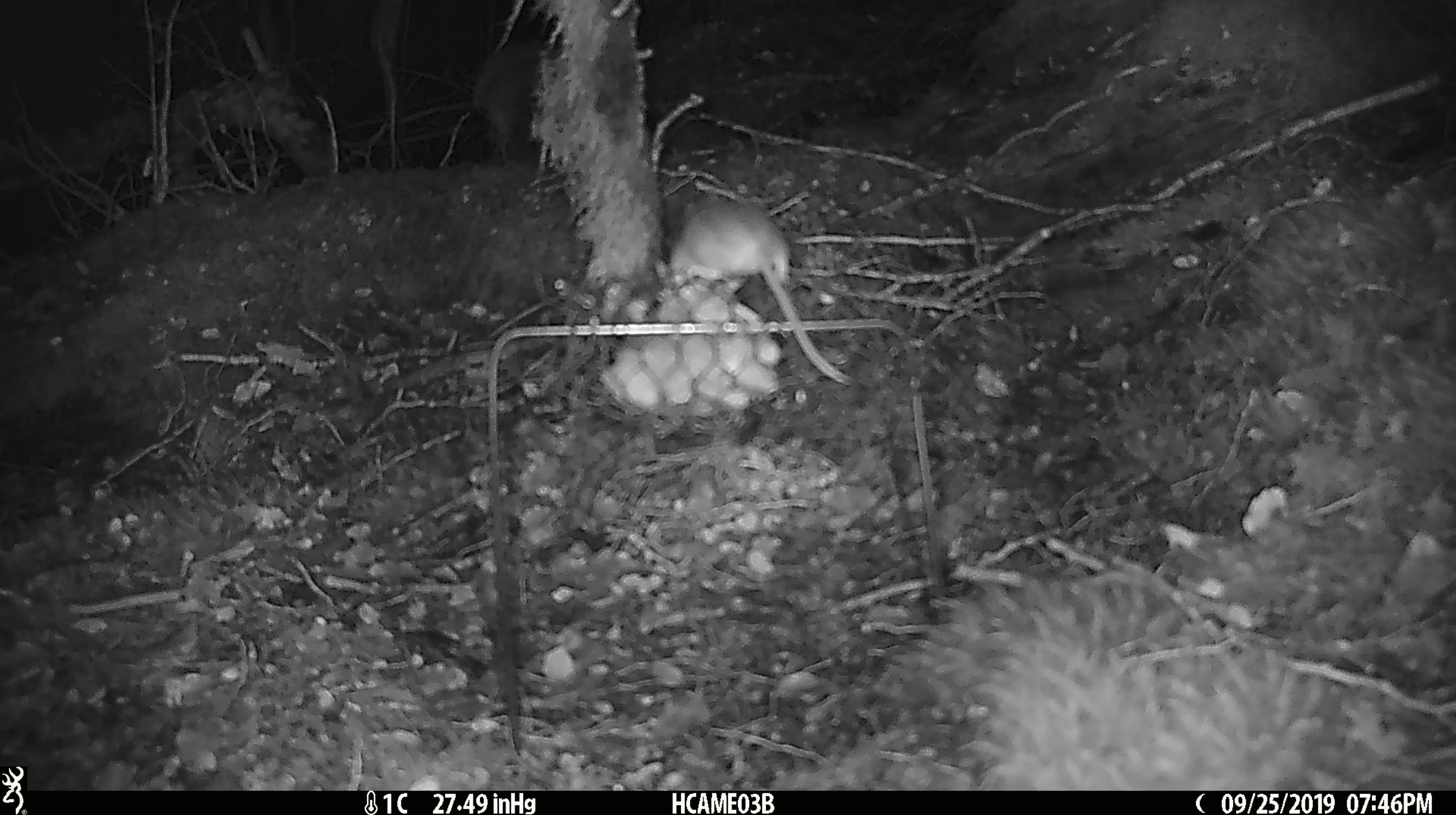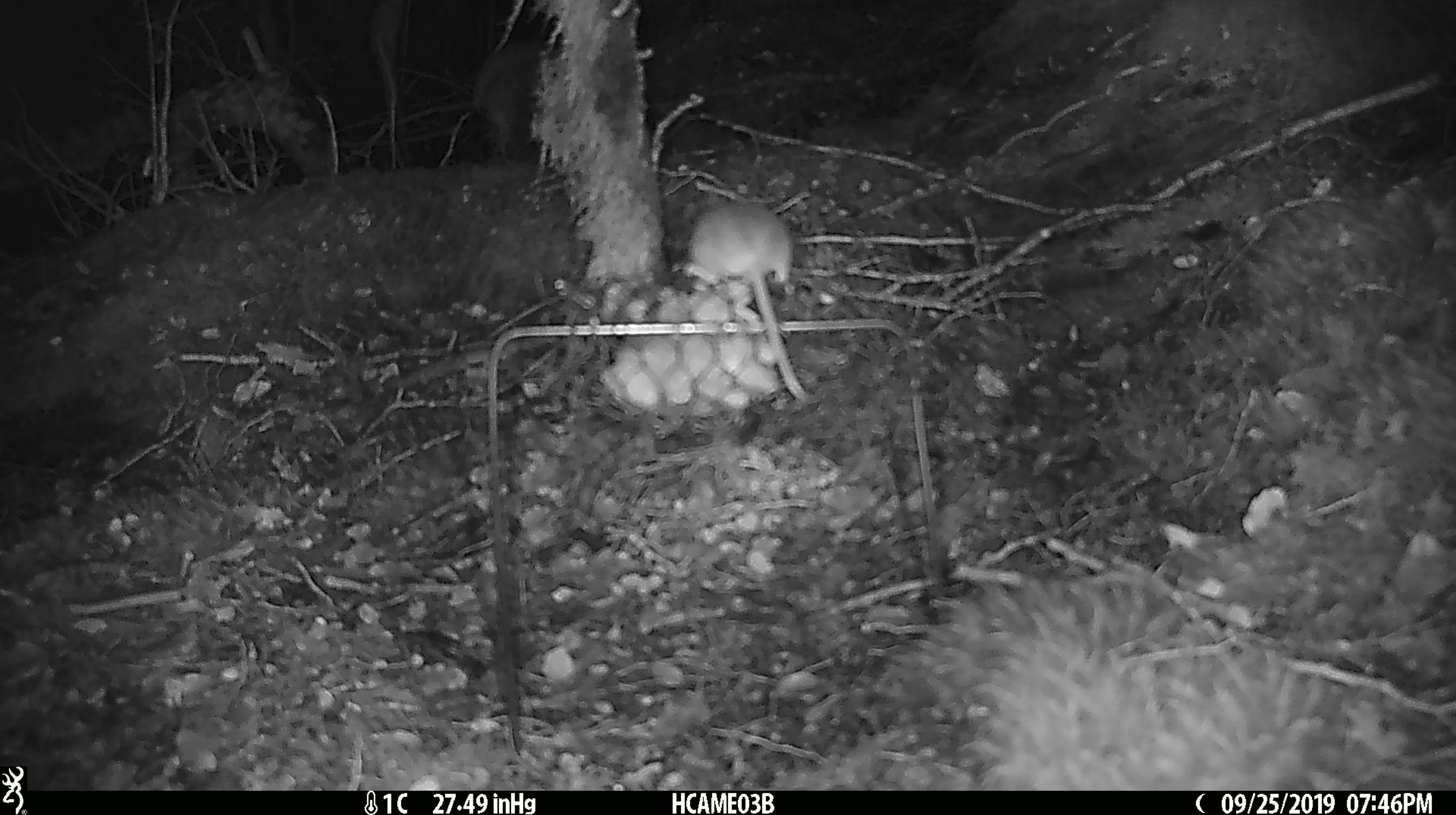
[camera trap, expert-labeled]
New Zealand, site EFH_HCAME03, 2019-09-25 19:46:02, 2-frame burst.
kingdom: Animalia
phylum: Chordata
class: Mammalia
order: Rodentia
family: Muridae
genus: Mus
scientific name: Mus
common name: mouse